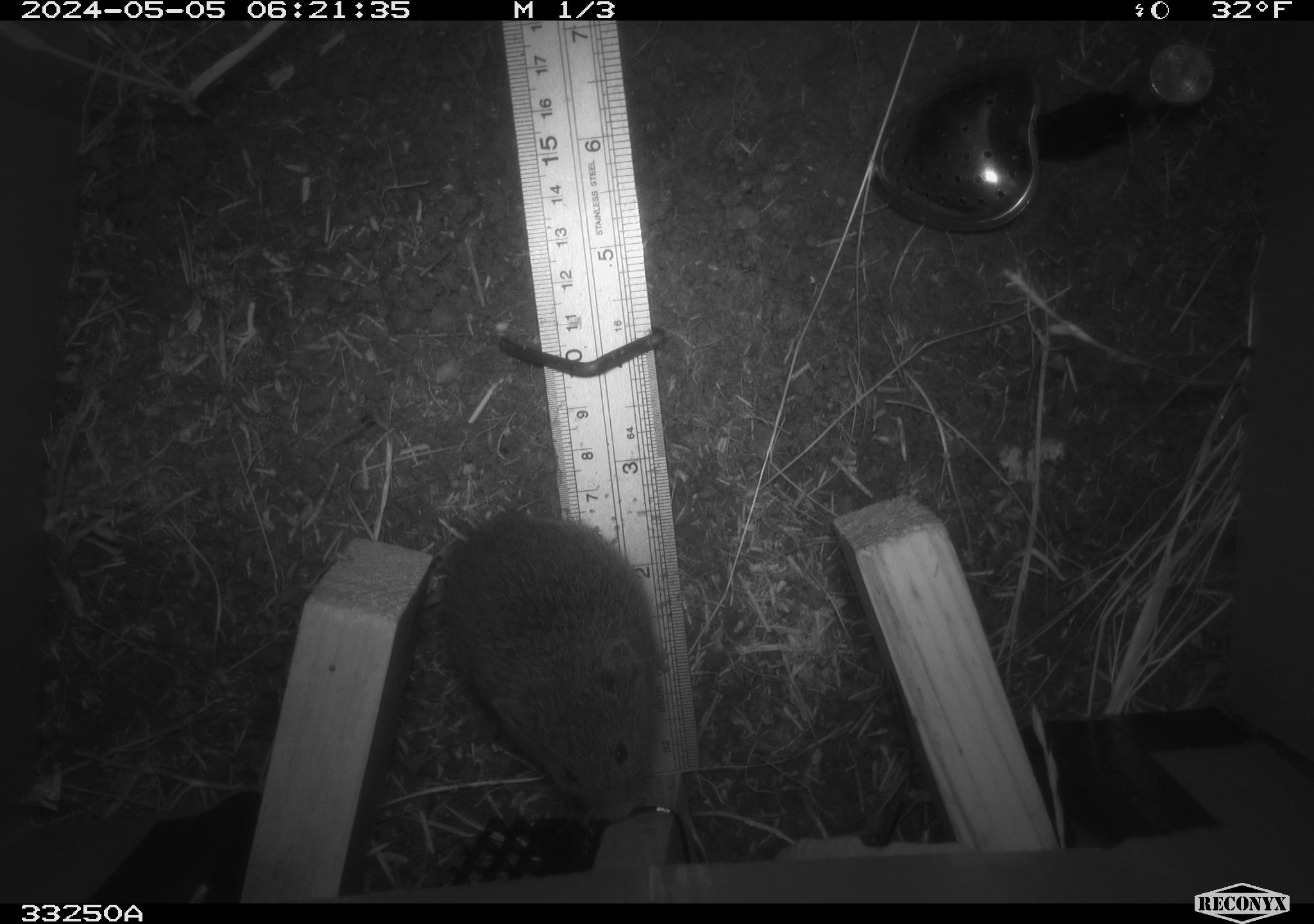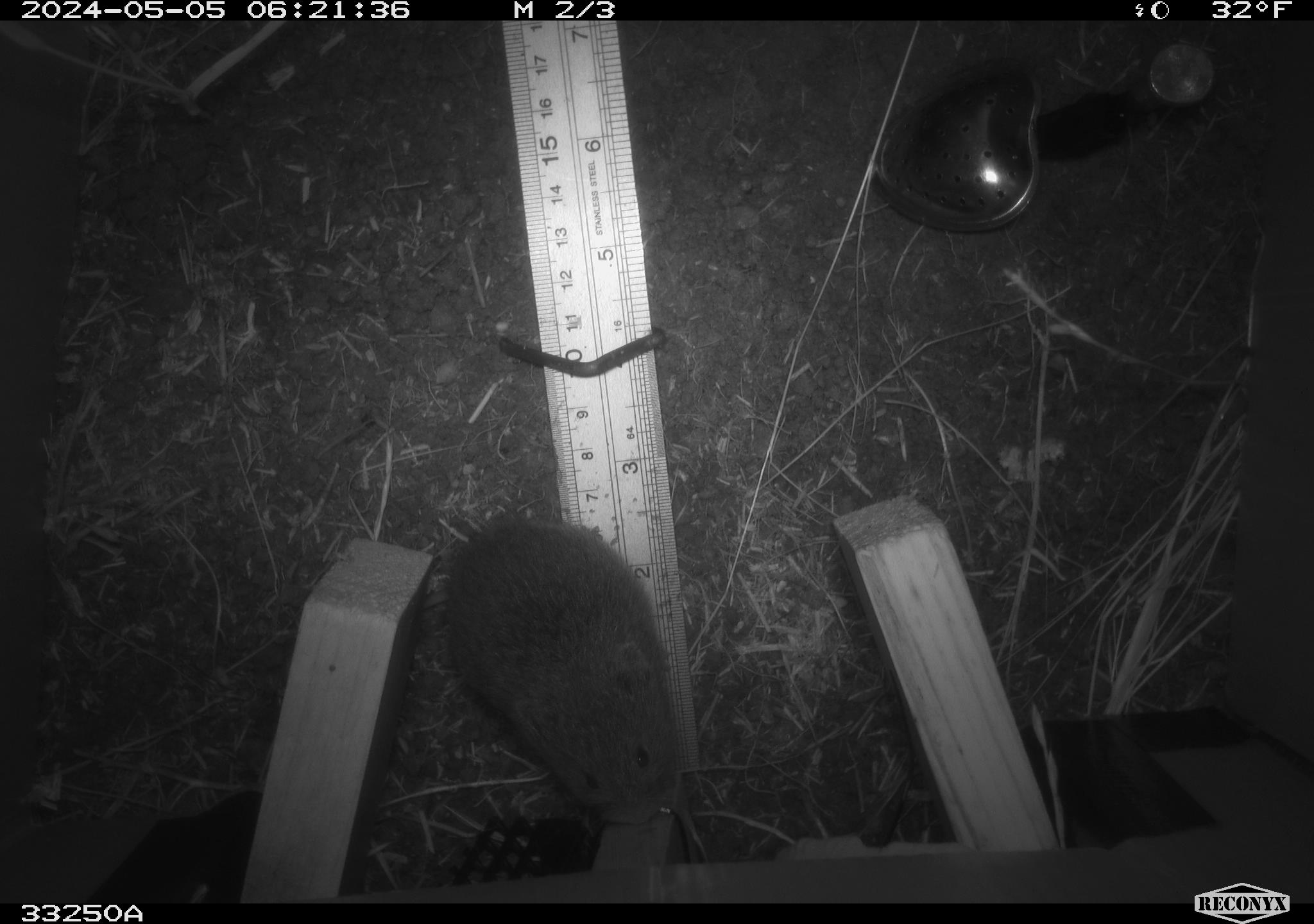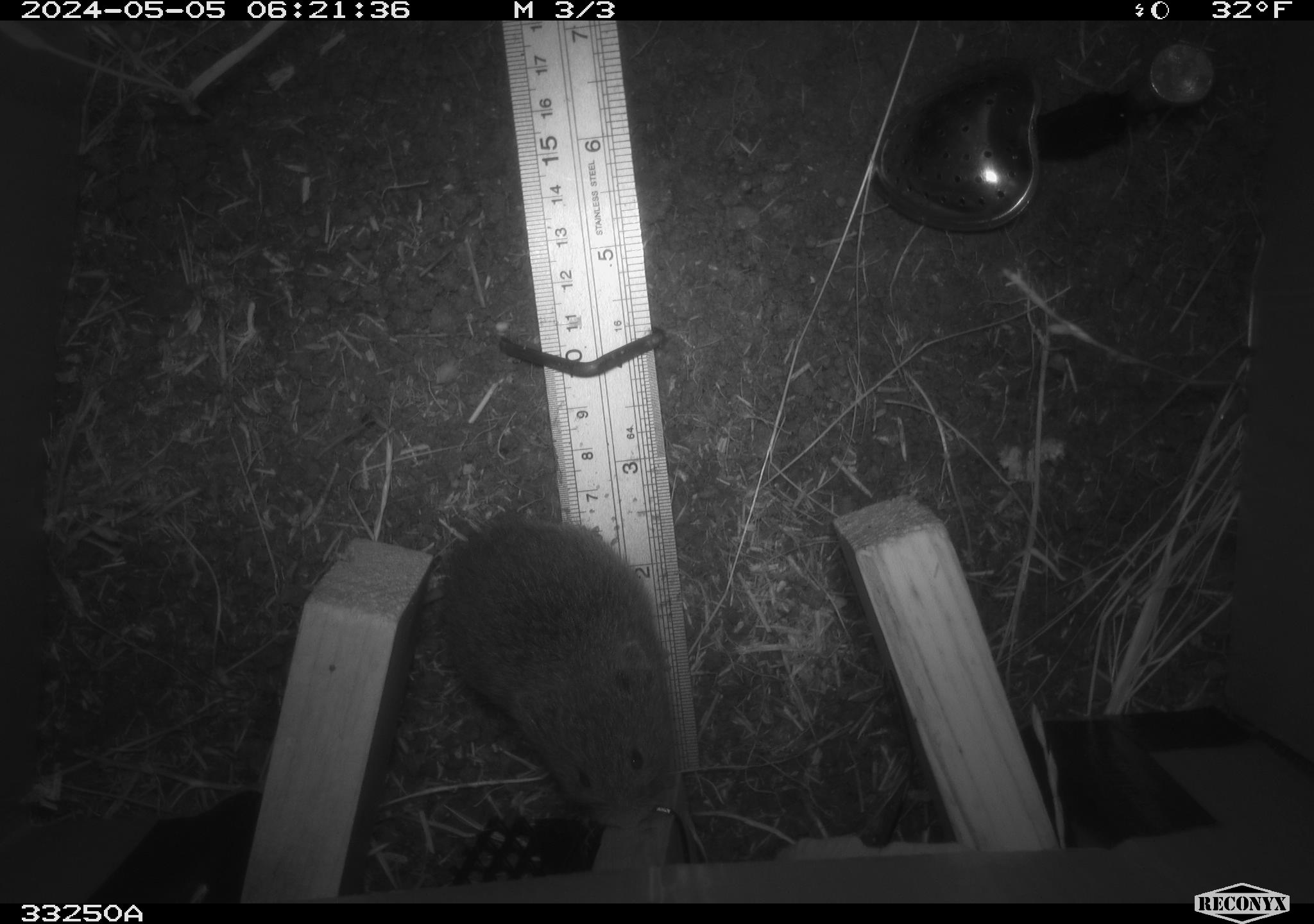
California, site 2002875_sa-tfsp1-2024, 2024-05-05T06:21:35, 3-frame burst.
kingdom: Animalia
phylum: Chordata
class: Mammalia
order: Rodentia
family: Cricetidae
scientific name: Arvicolinae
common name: voles, lemmings, and muskrats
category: arvicolinae subfamily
Arvicolinae subfamily (voles, lemmings, and muskrats) (Arvicolinae).